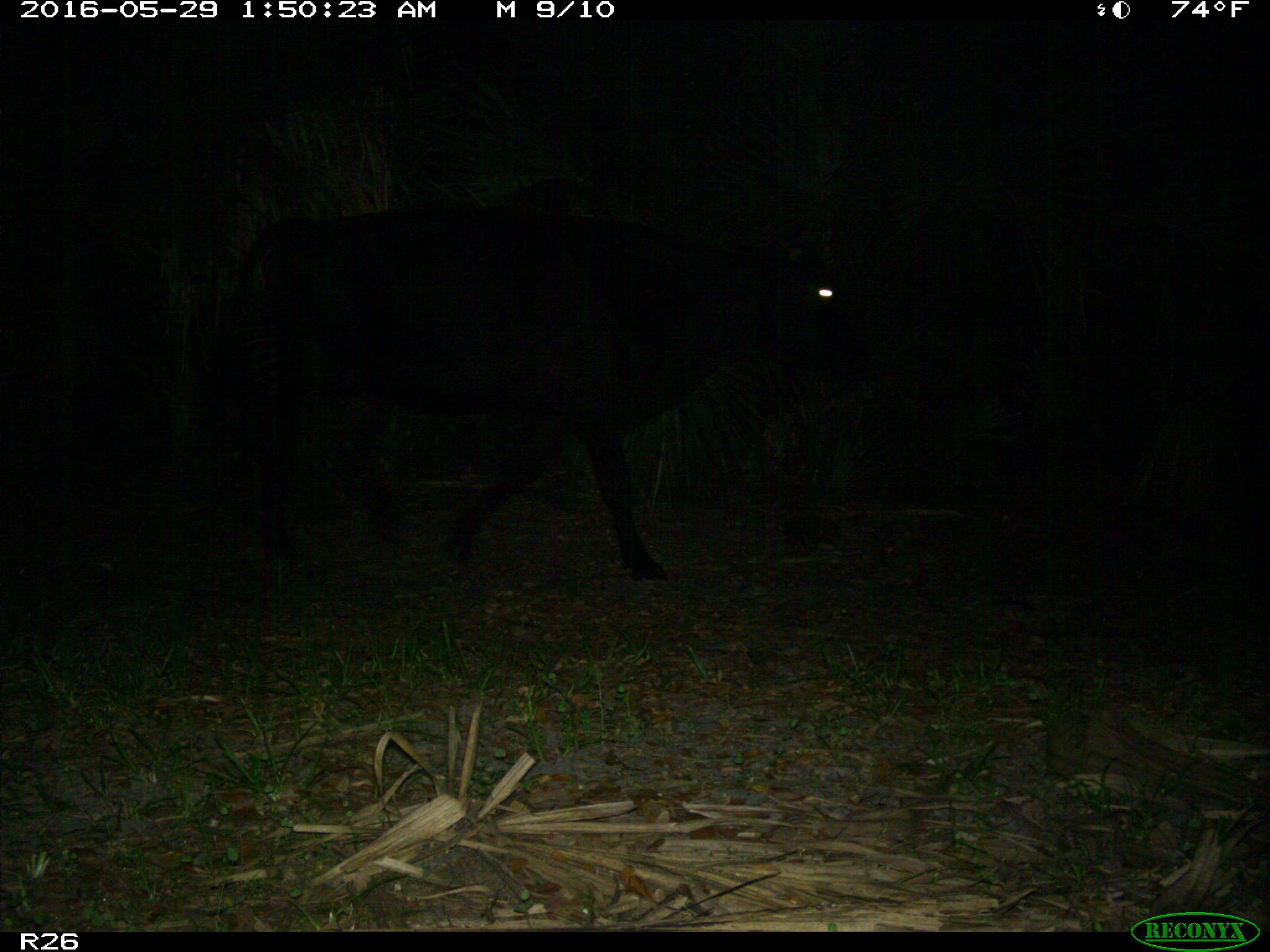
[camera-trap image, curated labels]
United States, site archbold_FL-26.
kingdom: Animalia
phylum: Chordata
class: Mammalia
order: Artiodactyla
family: Bovidae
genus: Bos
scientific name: Bos taurus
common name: domestic cow